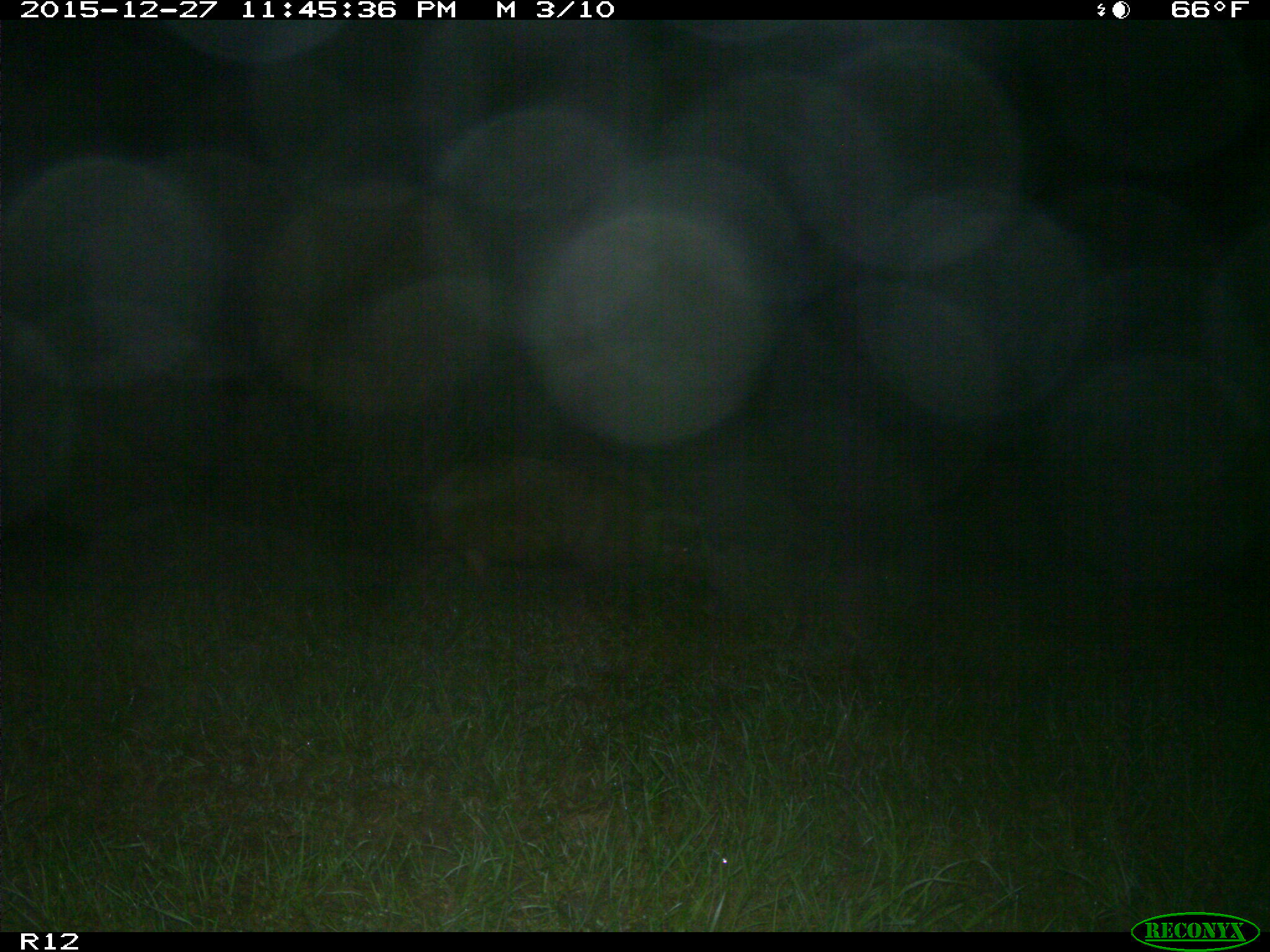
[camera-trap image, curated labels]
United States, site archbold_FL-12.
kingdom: Animalia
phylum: Chordata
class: Mammalia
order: Artiodactyla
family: Suidae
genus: Sus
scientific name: Sus scrofa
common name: wild boar